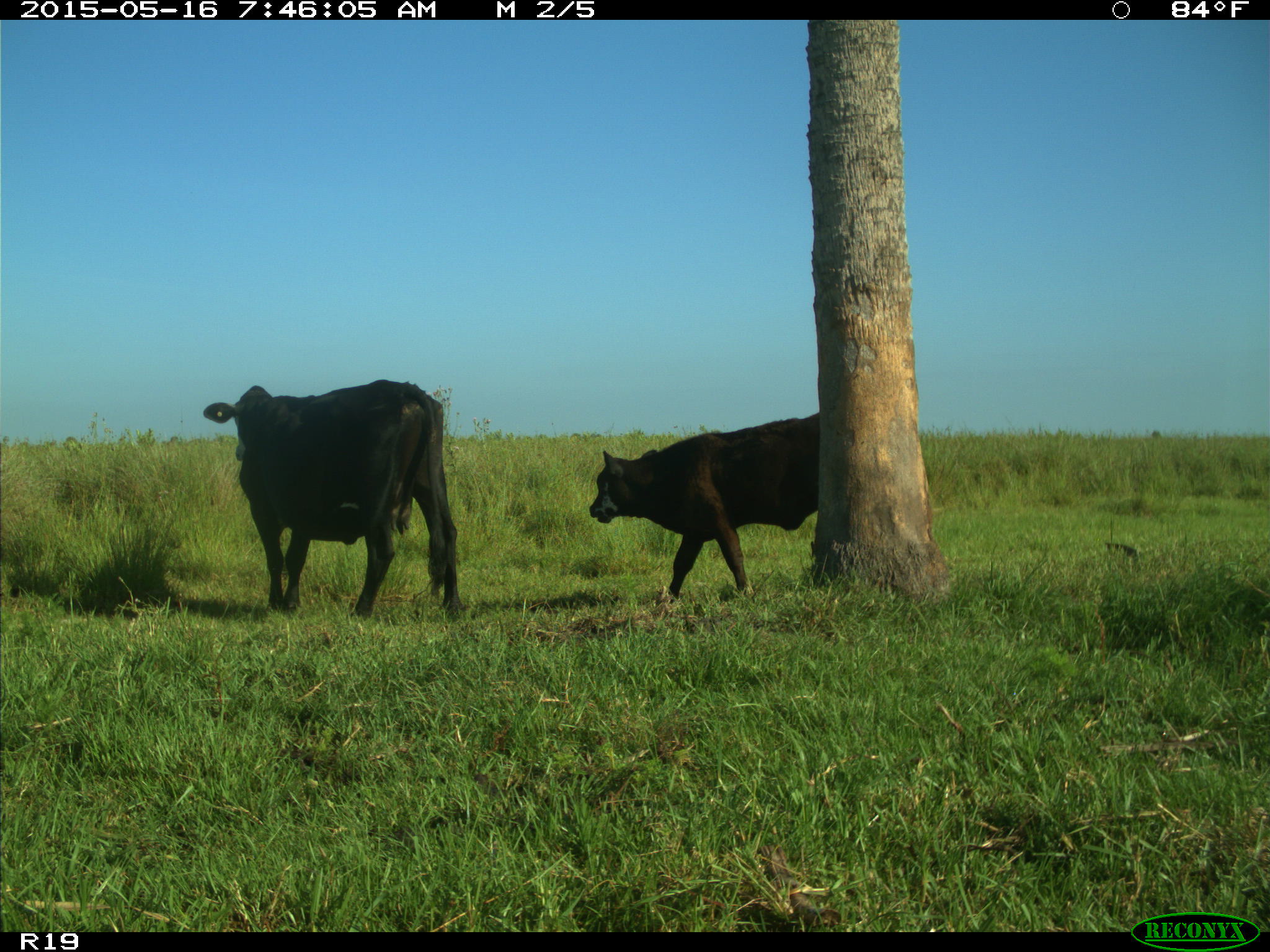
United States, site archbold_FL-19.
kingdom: Animalia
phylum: Chordata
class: Mammalia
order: Artiodactyla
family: Bovidae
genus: Bos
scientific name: Bos taurus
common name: domestic cow